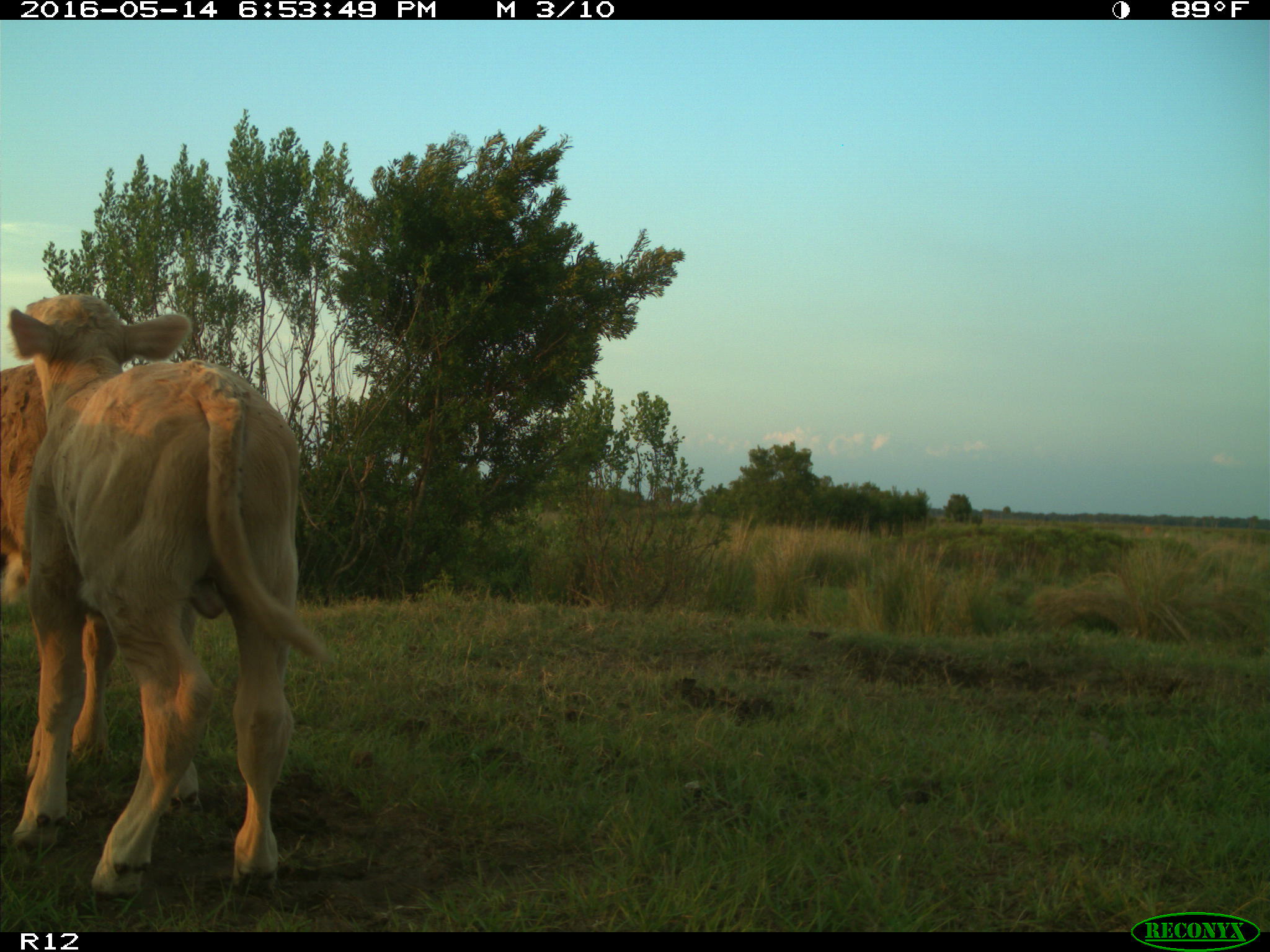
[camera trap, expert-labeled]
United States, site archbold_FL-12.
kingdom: Animalia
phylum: Chordata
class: Mammalia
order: Artiodactyla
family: Bovidae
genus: Bos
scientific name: Bos taurus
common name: domestic cow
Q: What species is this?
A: Bos taurus (domestic cow).